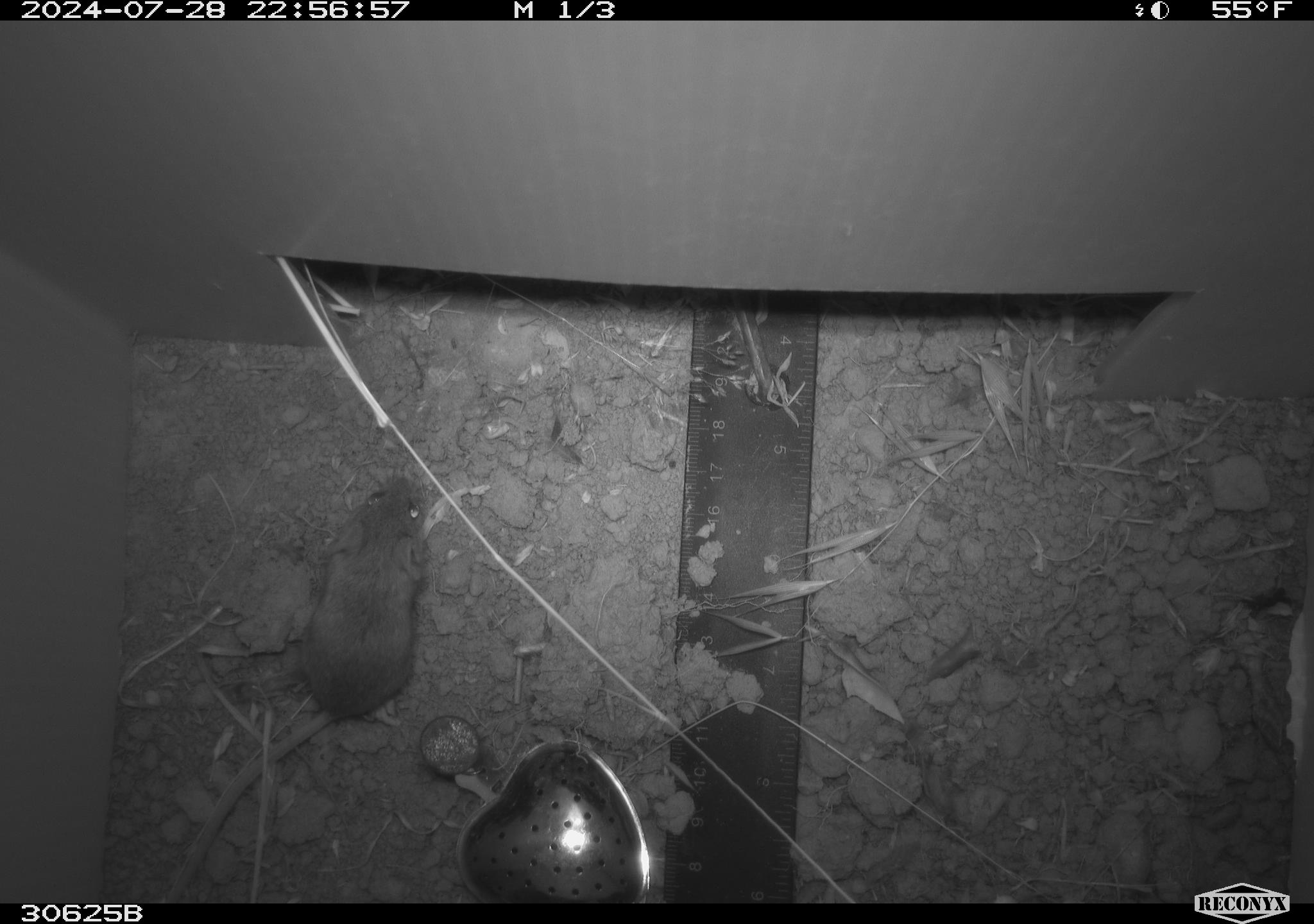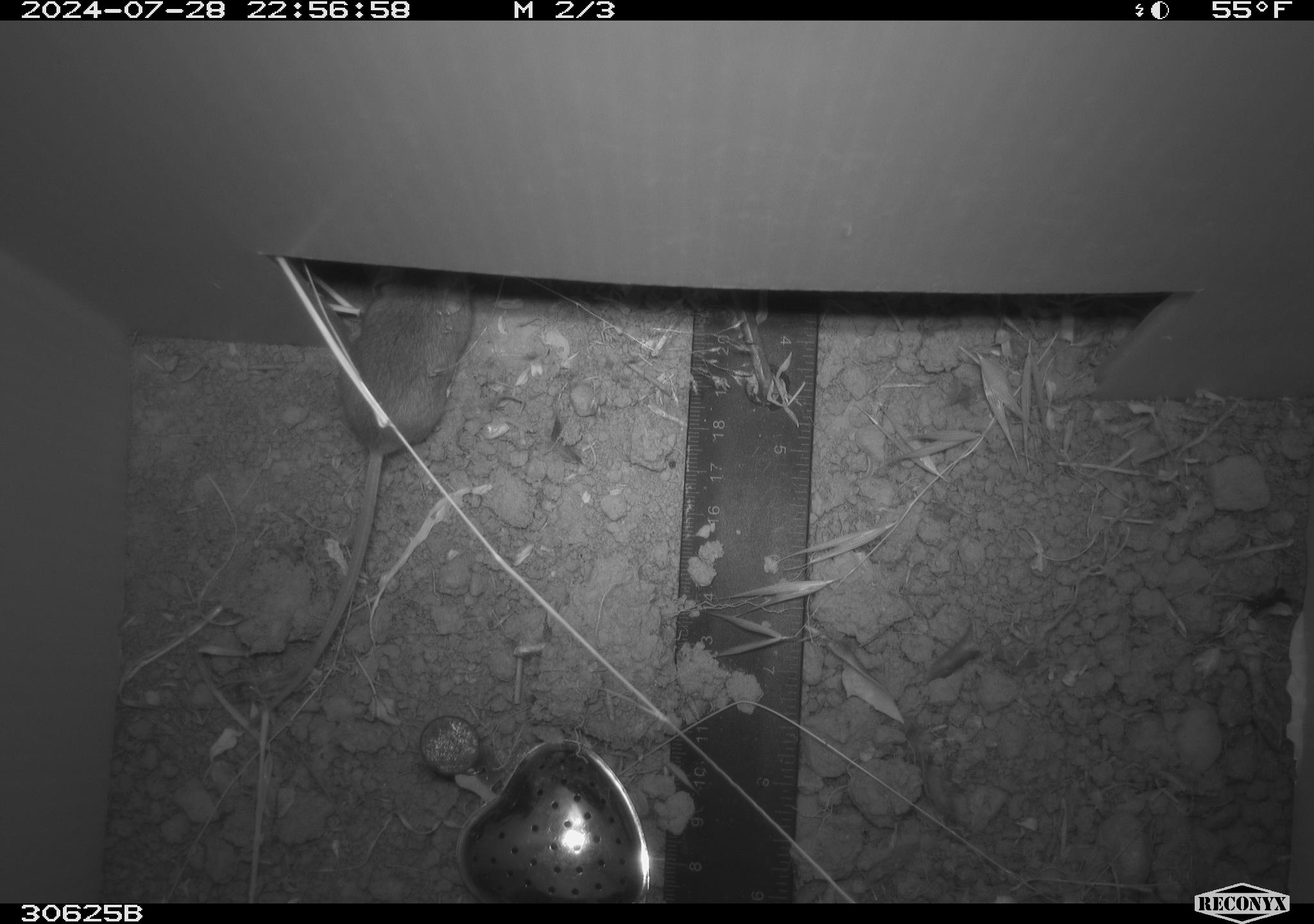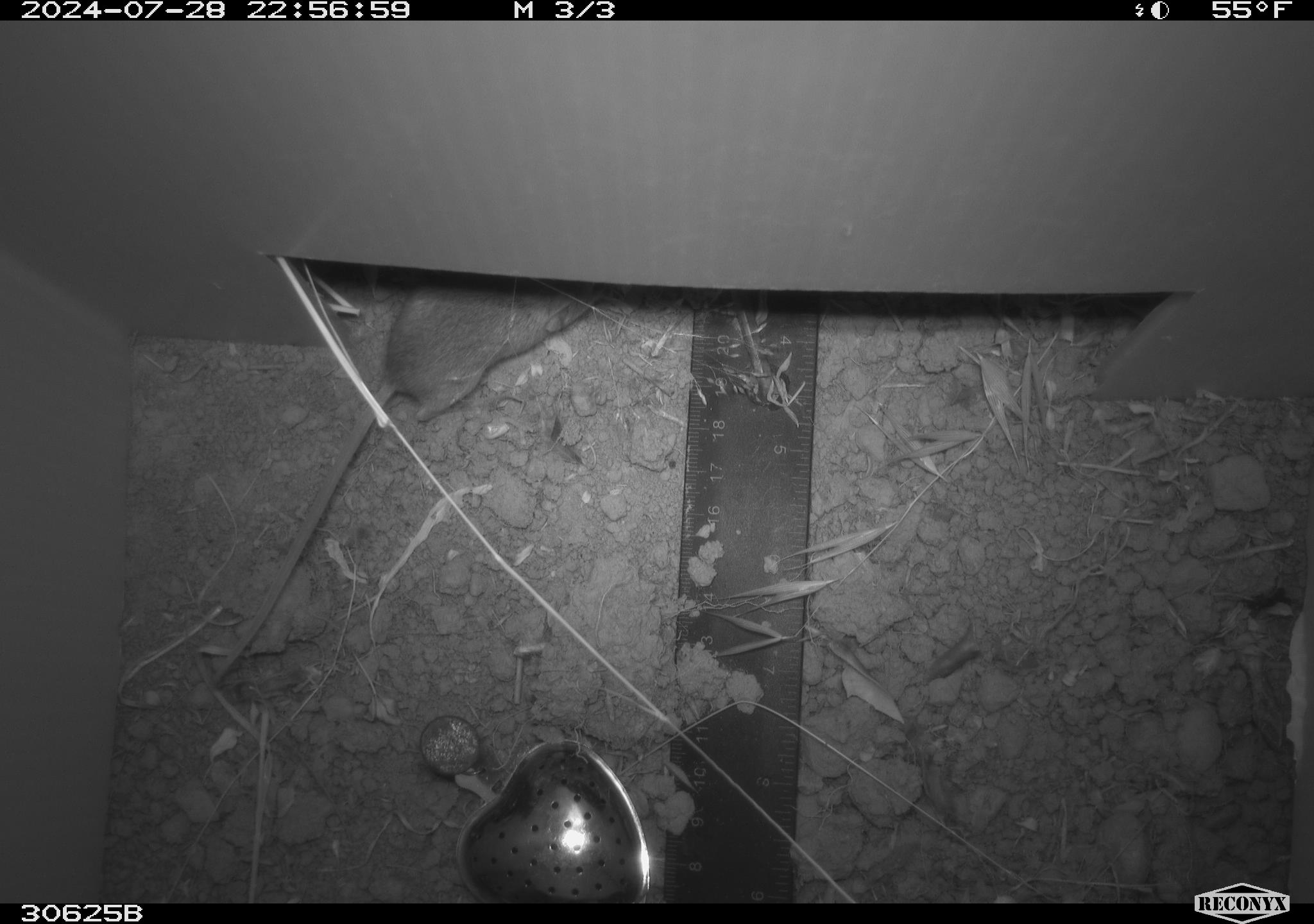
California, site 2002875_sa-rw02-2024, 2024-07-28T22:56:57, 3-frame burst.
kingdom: Animalia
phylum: Chordata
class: Mammalia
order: Rodentia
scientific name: Rodentia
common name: mouse species